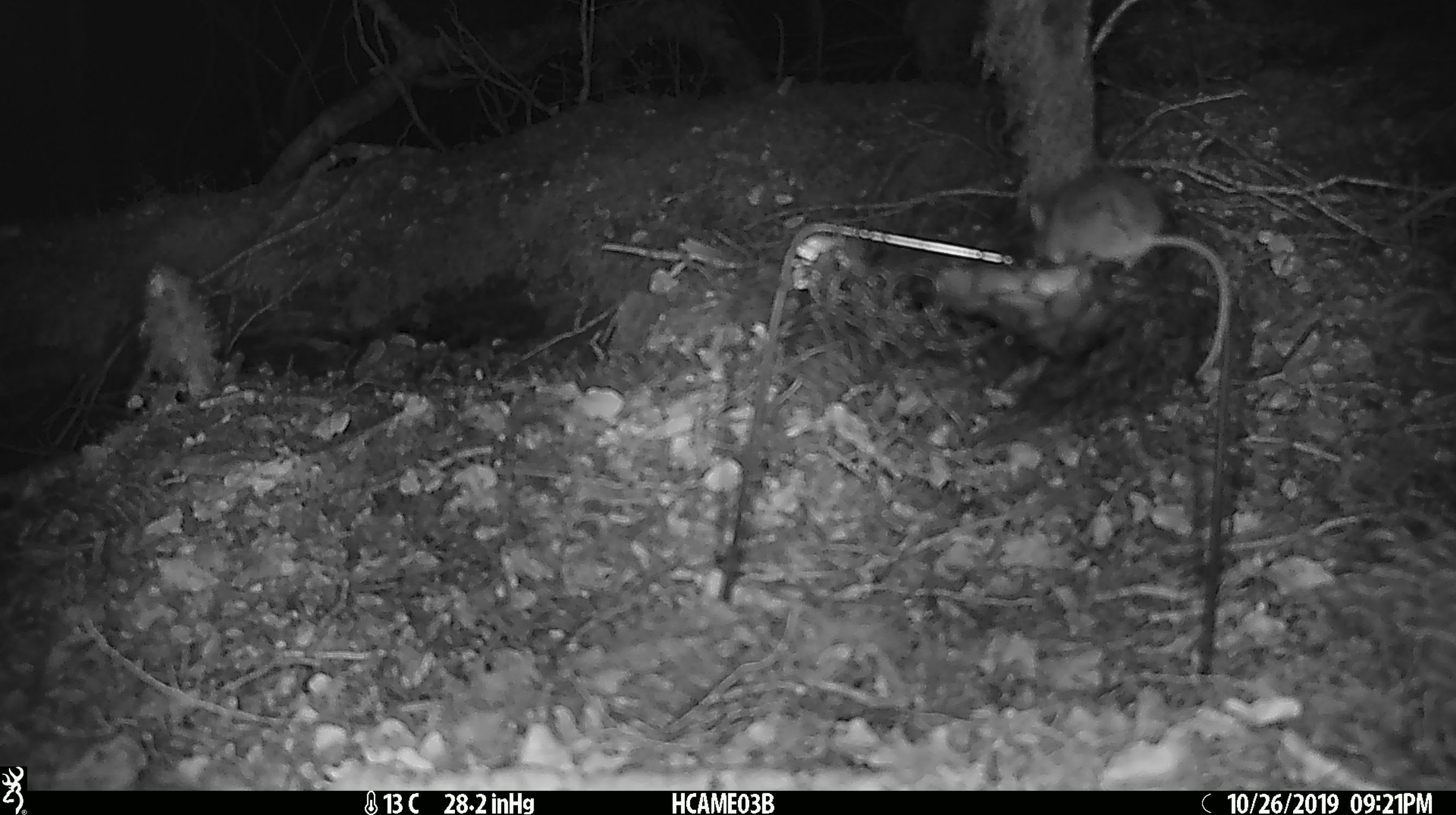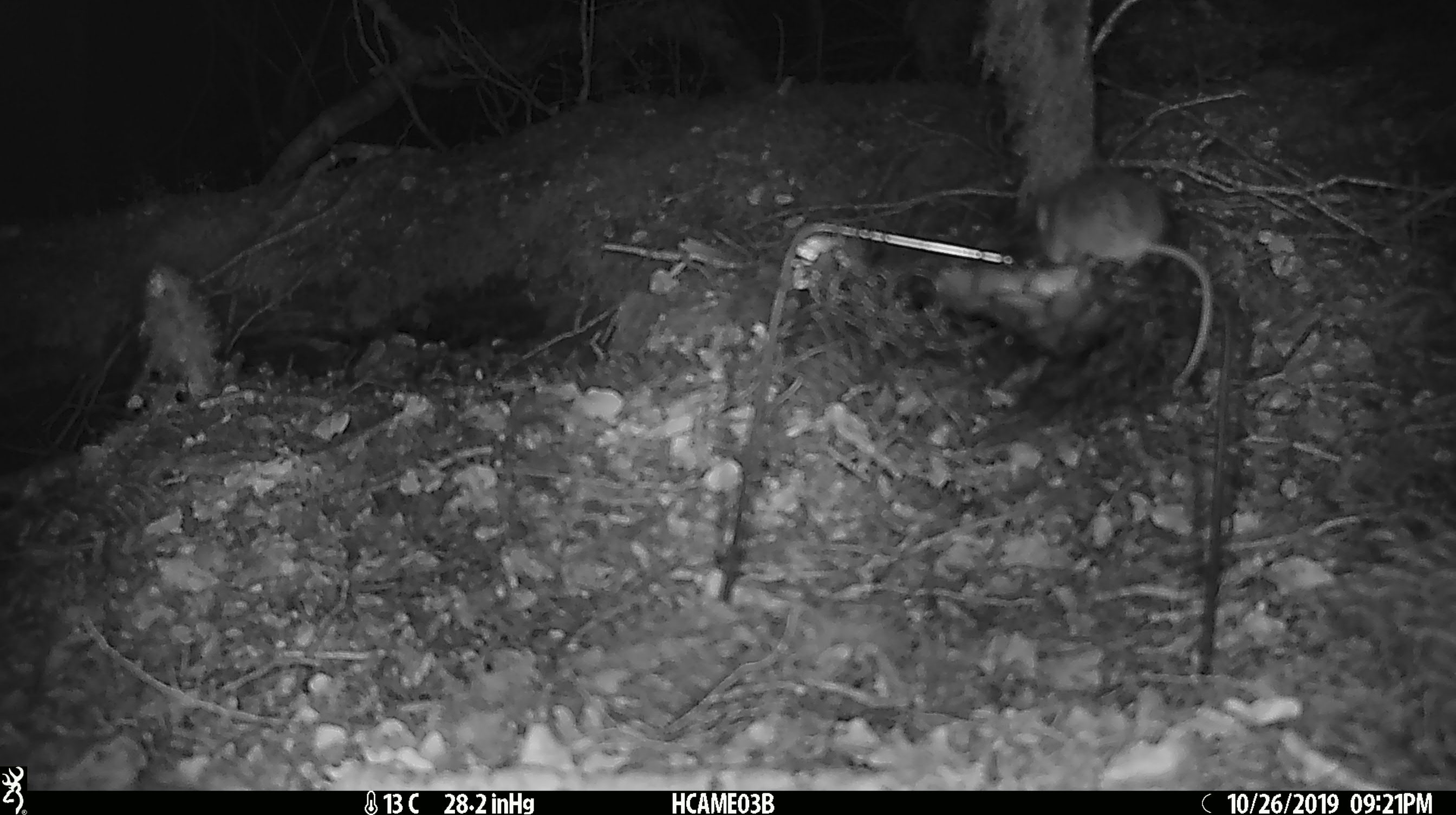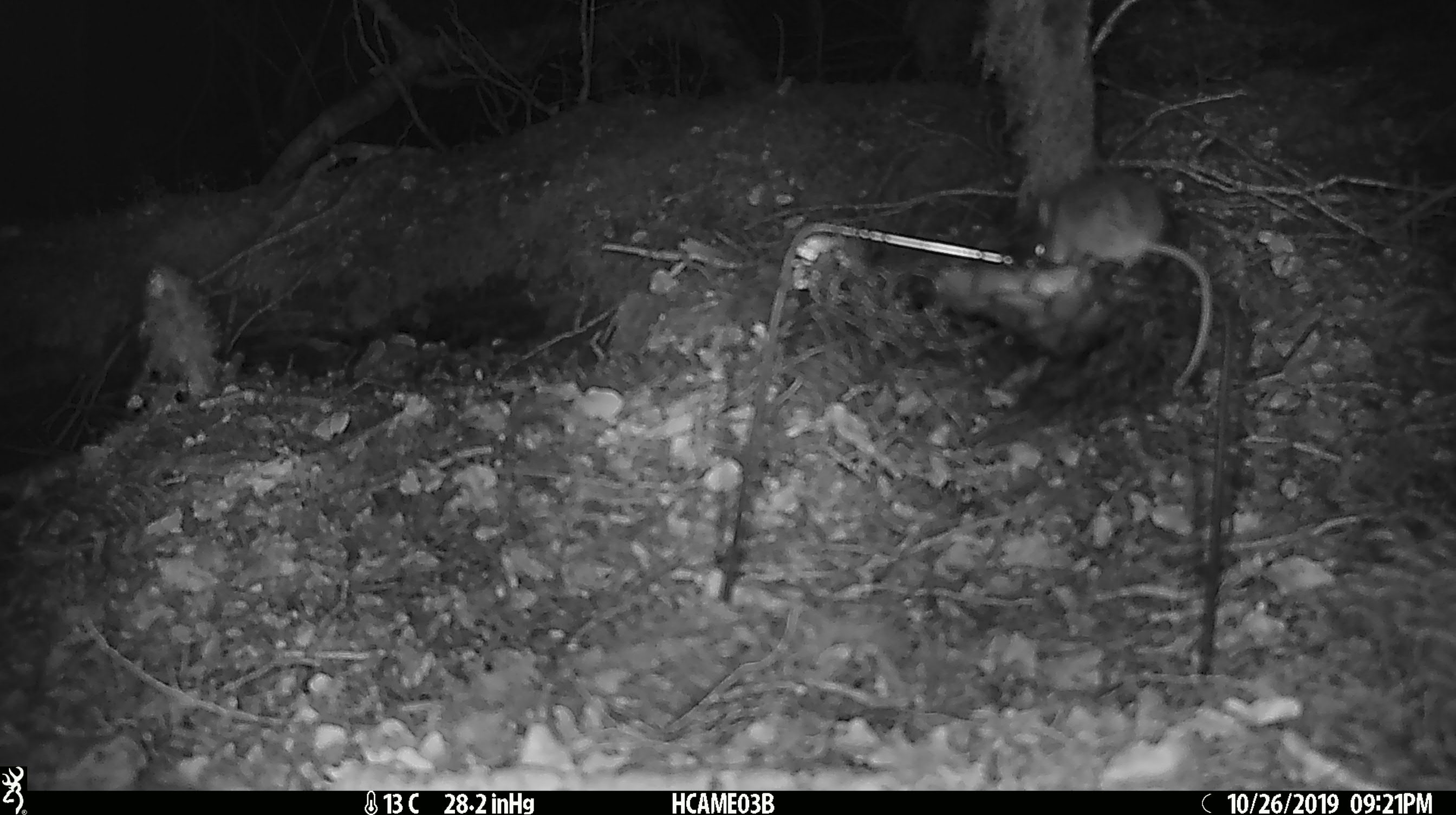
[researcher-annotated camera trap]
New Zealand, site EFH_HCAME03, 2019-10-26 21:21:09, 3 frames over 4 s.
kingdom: Animalia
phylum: Chordata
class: Mammalia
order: Rodentia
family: Muridae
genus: Mus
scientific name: Mus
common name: mouse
Mouse (Mus).